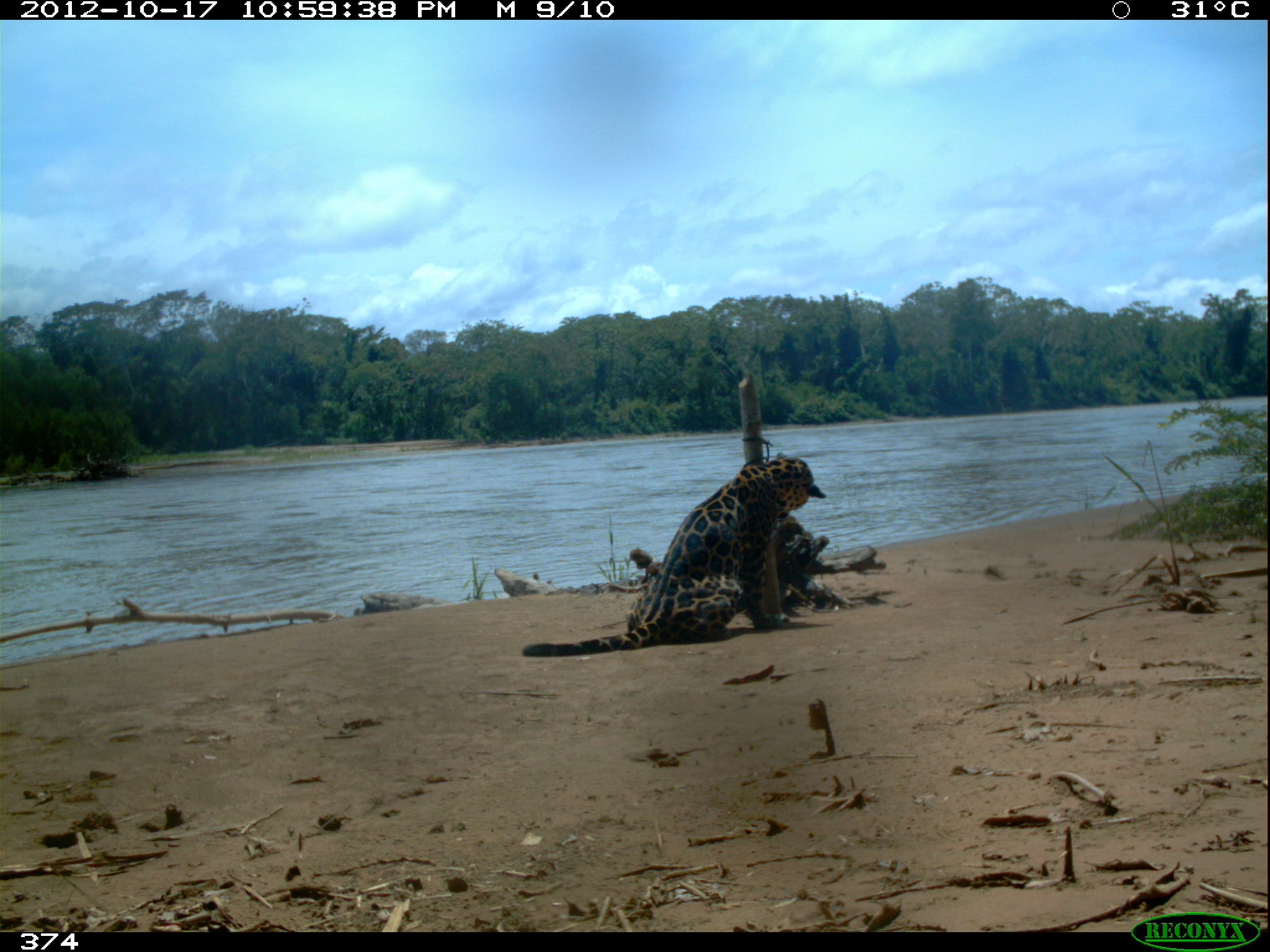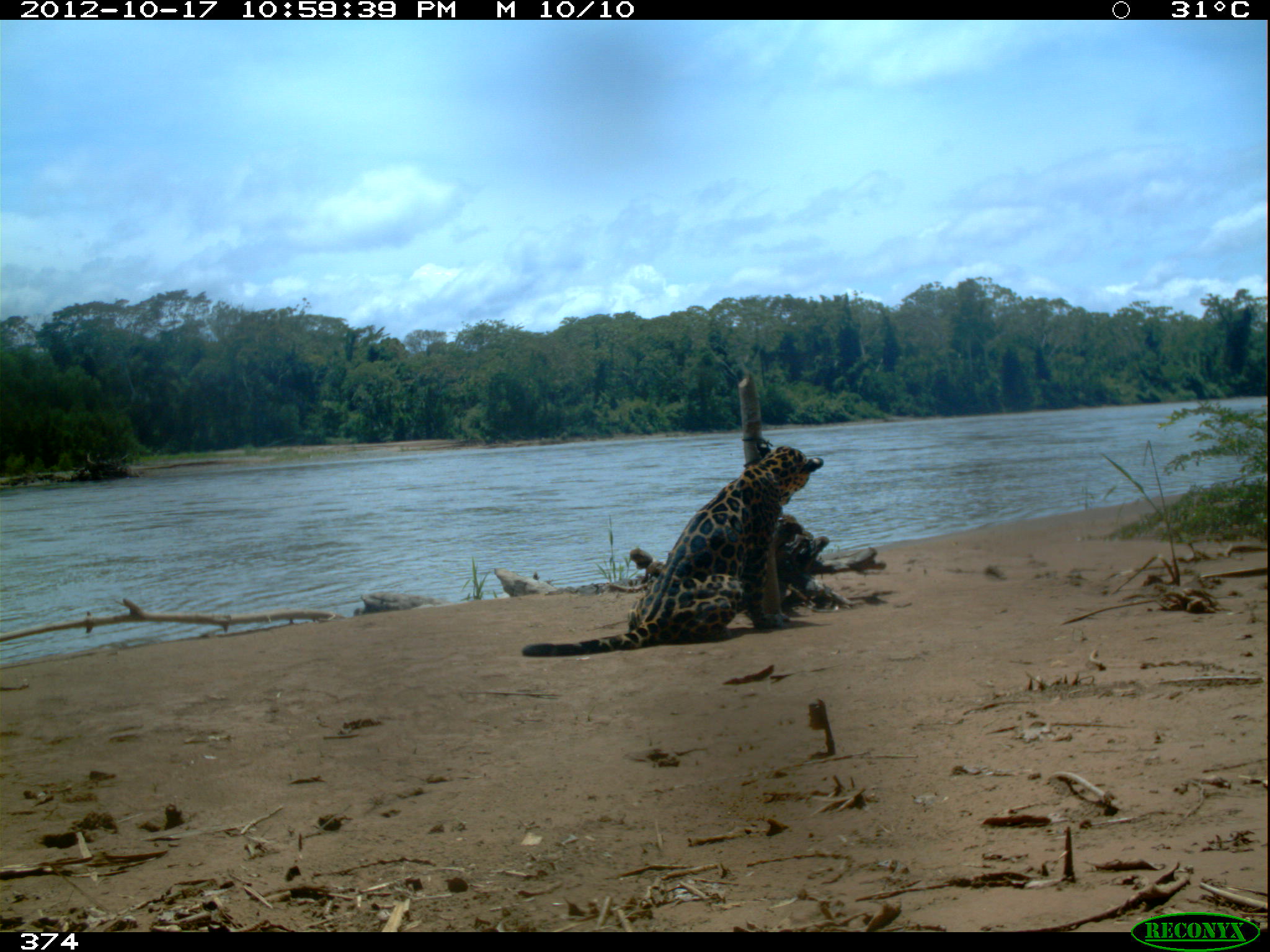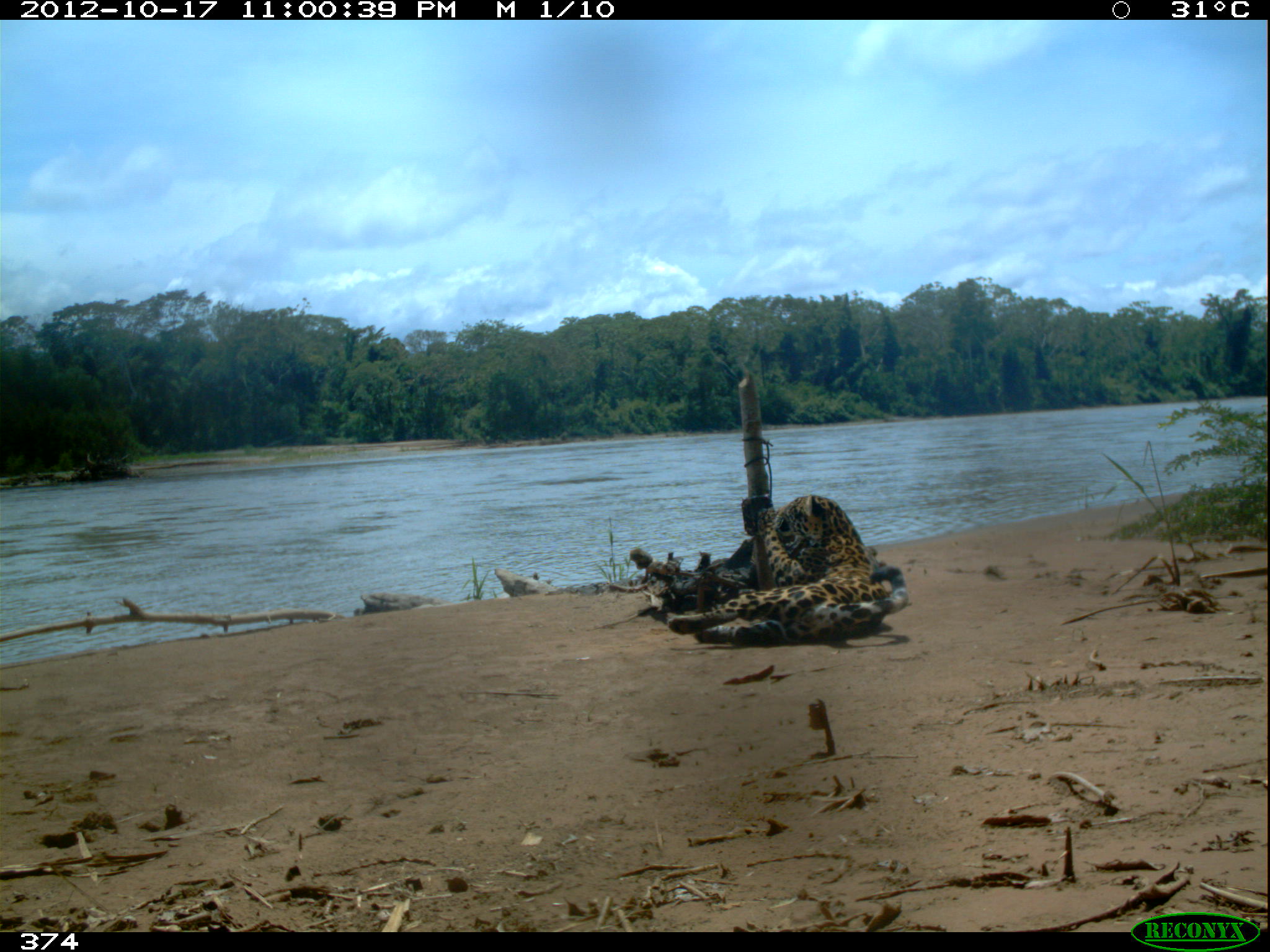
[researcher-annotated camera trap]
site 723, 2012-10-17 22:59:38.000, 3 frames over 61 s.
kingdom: Animalia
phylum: Chordata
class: Mammalia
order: Carnivora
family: Felidae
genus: Panthera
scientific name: Panthera onca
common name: jaguar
Panthera onca (jaguar).